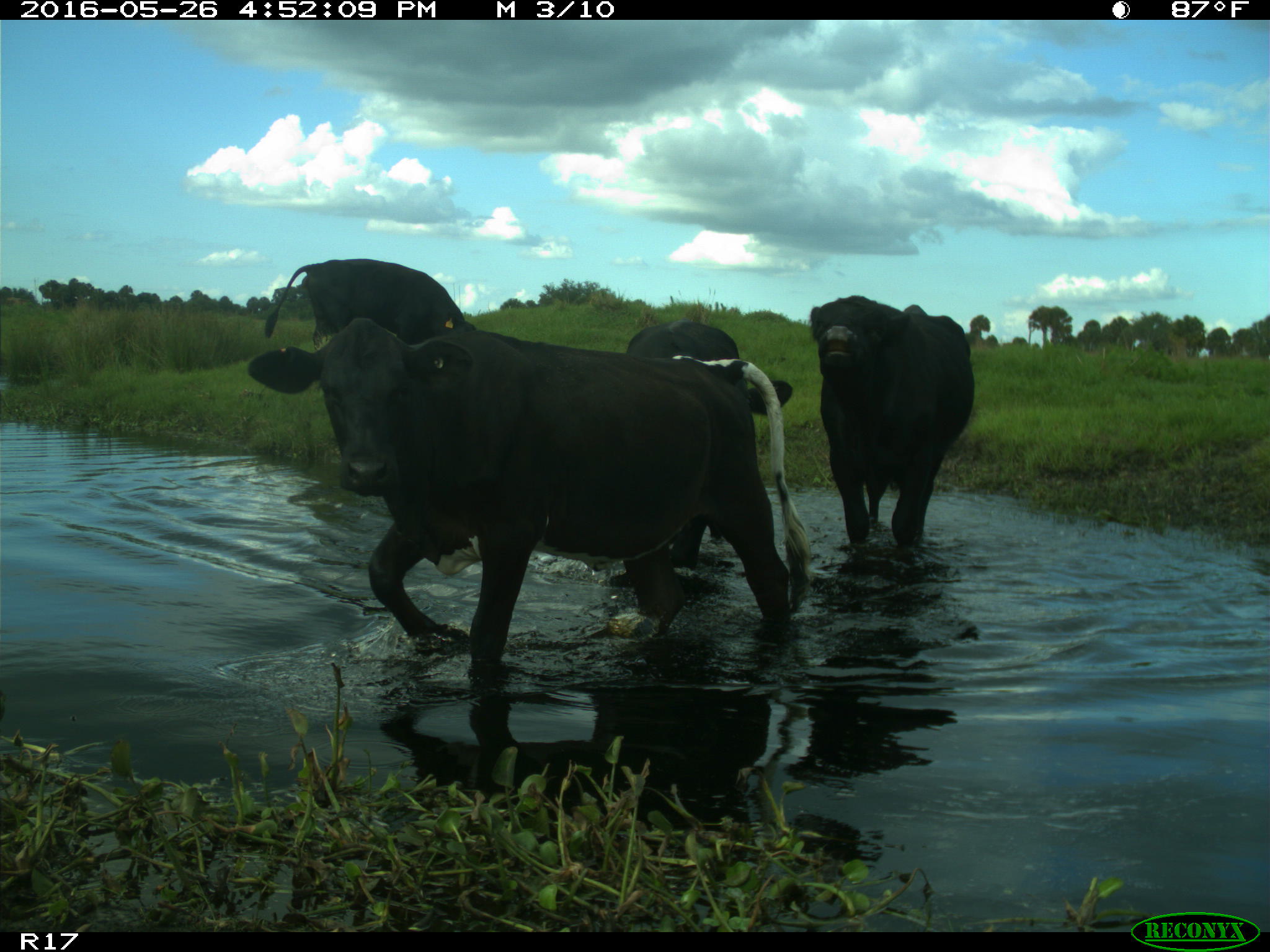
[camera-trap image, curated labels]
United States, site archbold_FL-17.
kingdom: Animalia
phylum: Chordata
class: Mammalia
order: Artiodactyla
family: Bovidae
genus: Bos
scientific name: Bos taurus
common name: domestic cow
Bos taurus (domestic cow).